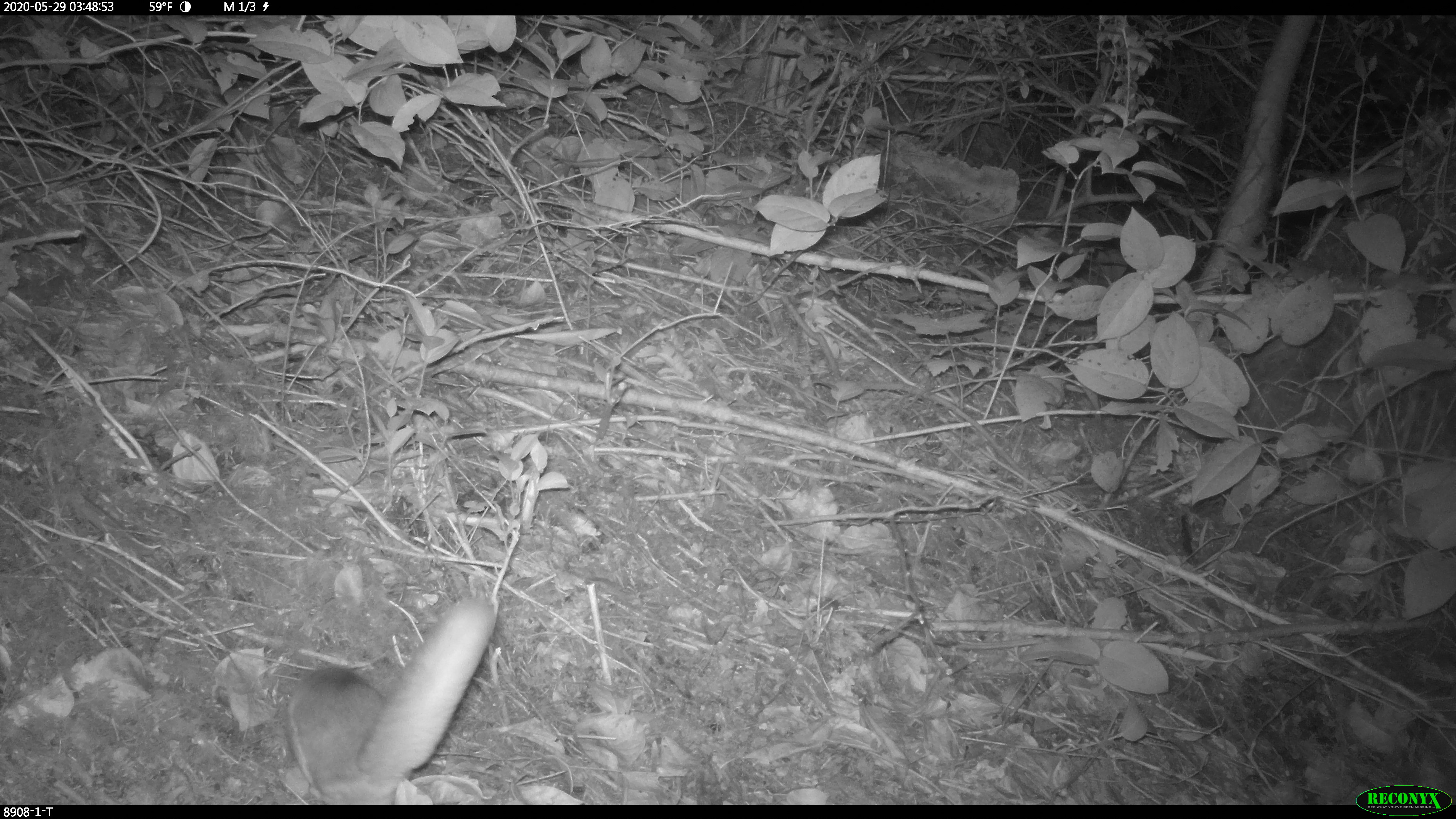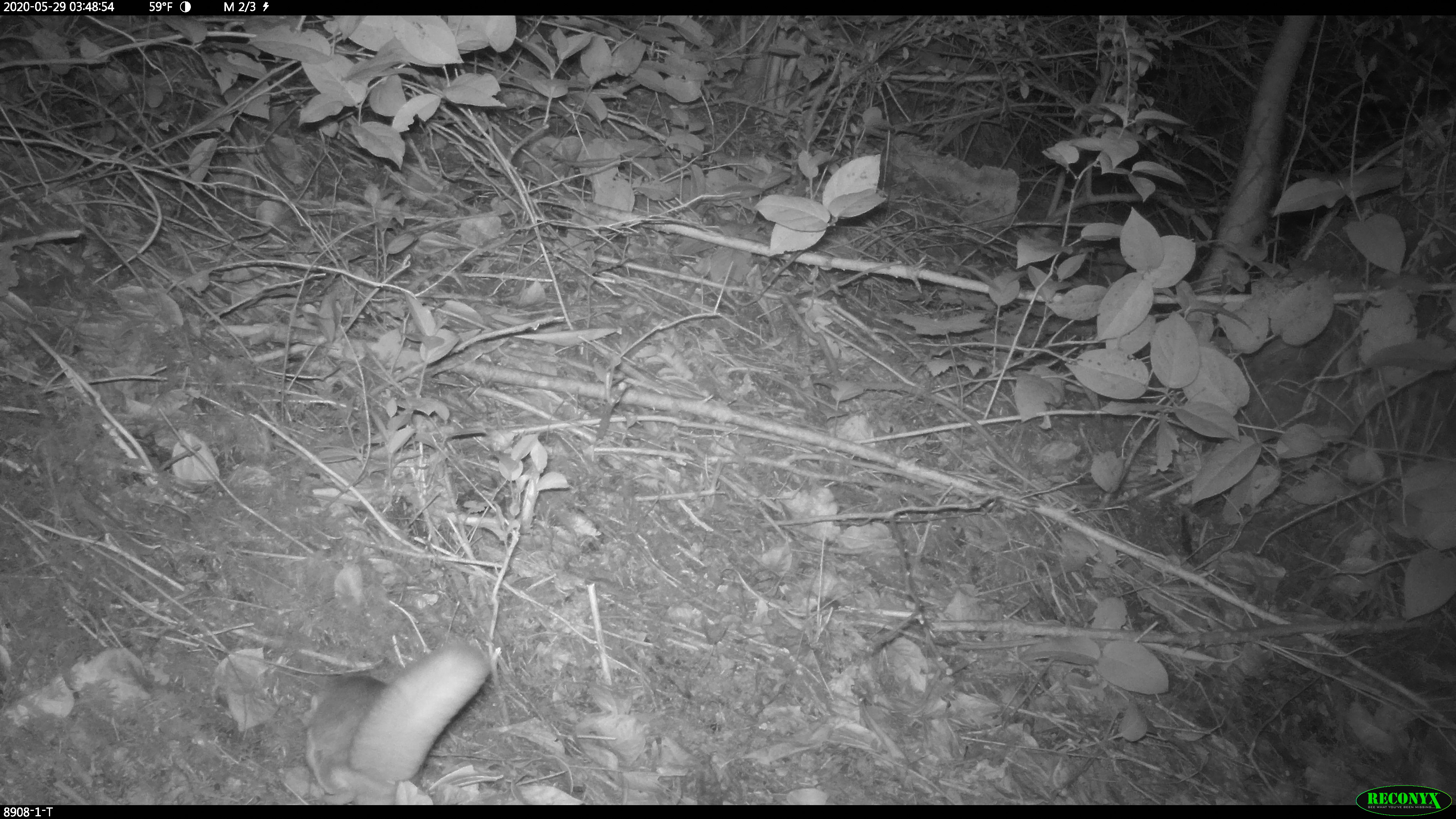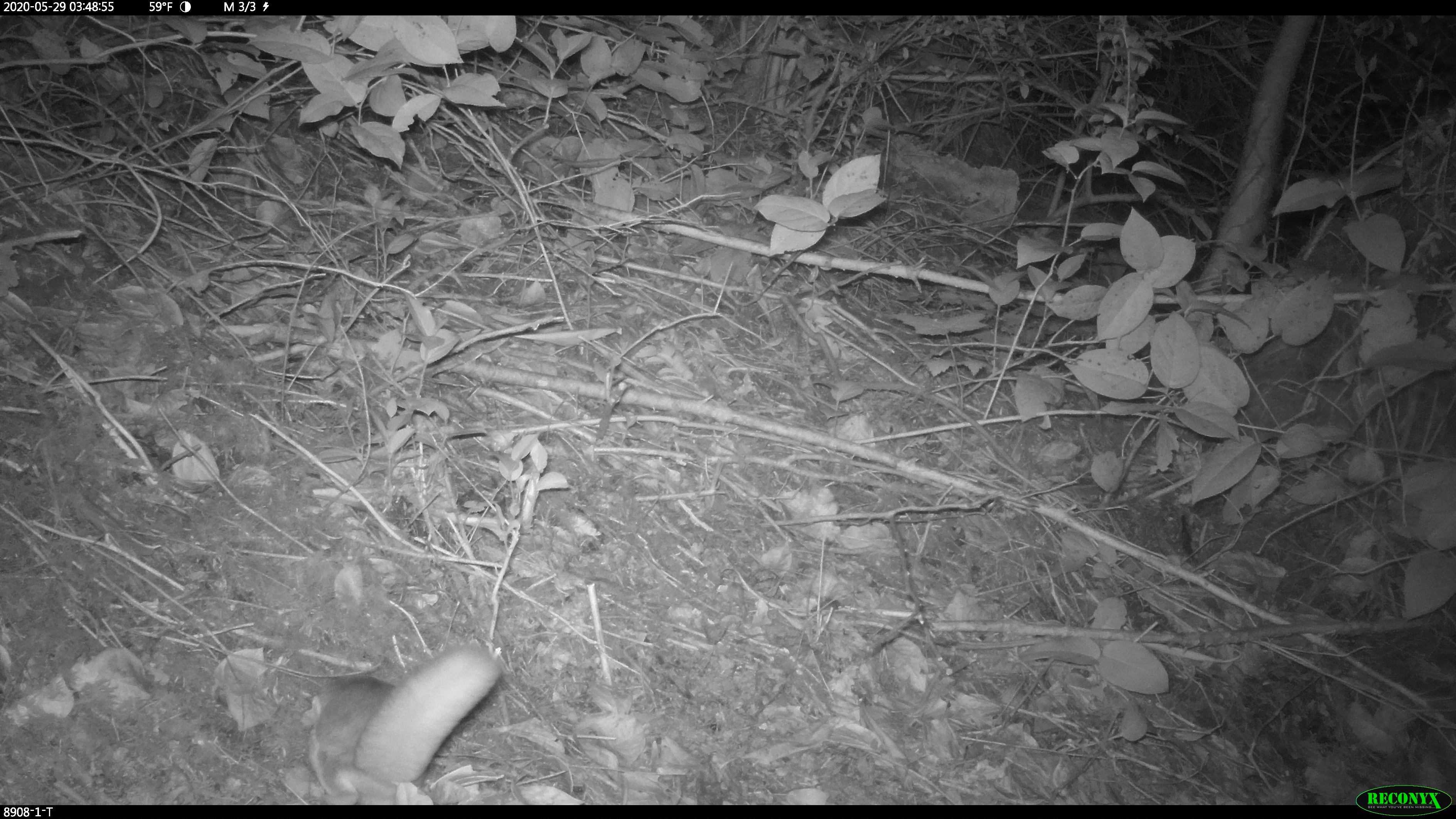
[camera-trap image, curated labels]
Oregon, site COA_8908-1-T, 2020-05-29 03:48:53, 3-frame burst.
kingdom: Animalia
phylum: Chordata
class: Mammalia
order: Rodentia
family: Sciuridae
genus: Glaucomys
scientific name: Glaucomys oregonensis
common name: humboldt's flying squirrel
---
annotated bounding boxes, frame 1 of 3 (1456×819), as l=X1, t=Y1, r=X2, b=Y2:
humboldt's flying squirrel: l=260, t=579, r=516, b=802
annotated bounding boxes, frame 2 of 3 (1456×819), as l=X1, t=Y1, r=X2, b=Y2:
humboldt's flying squirrel: l=273, t=629, r=508, b=801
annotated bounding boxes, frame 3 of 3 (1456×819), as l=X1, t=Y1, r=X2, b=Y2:
humboldt's flying squirrel: l=276, t=640, r=520, b=801